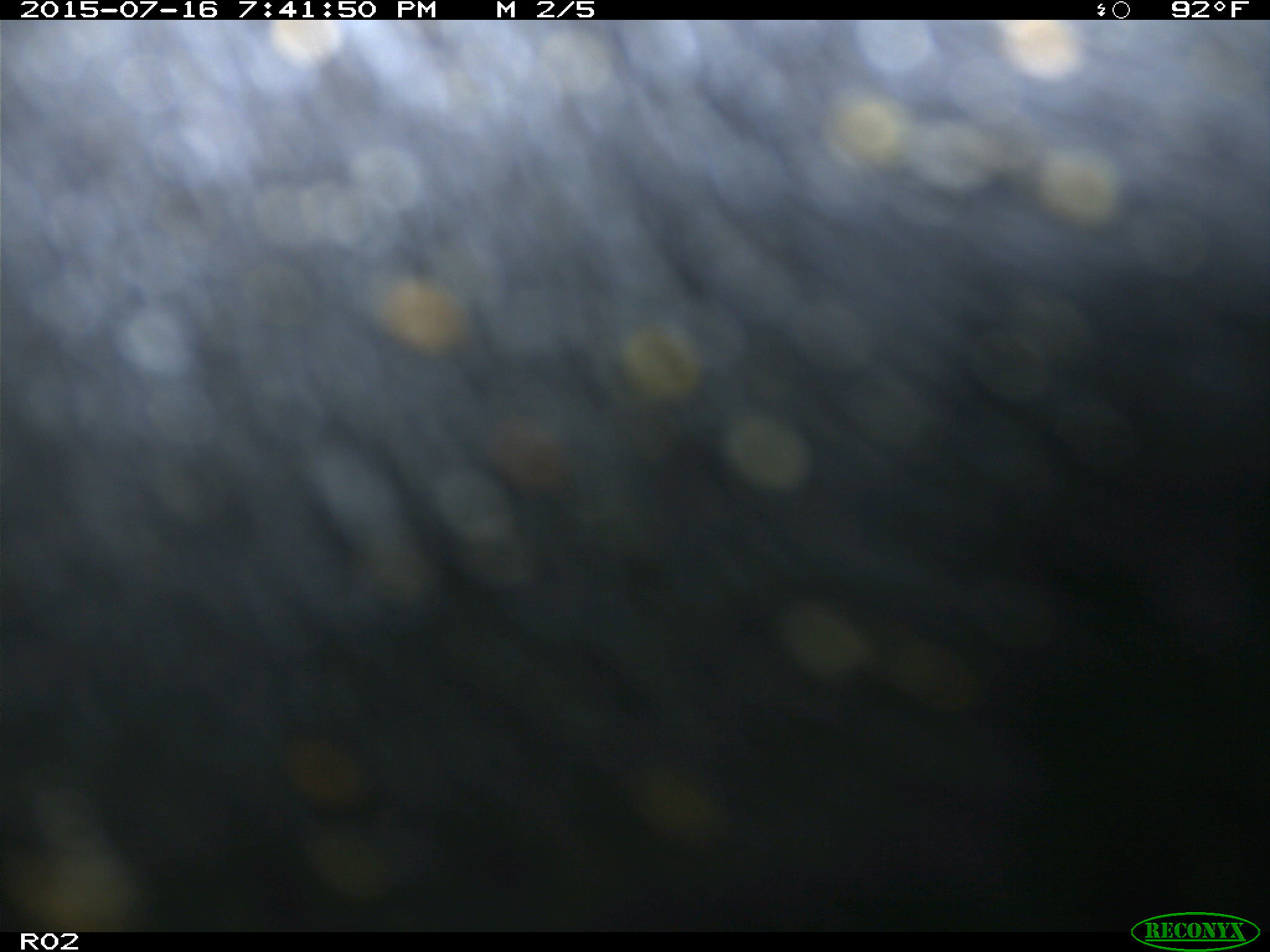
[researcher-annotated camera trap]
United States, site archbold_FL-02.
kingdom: Animalia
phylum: Chordata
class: Mammalia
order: Artiodactyla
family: Bovidae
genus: Bos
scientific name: Bos taurus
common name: domestic cow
Bos taurus (domestic cow).